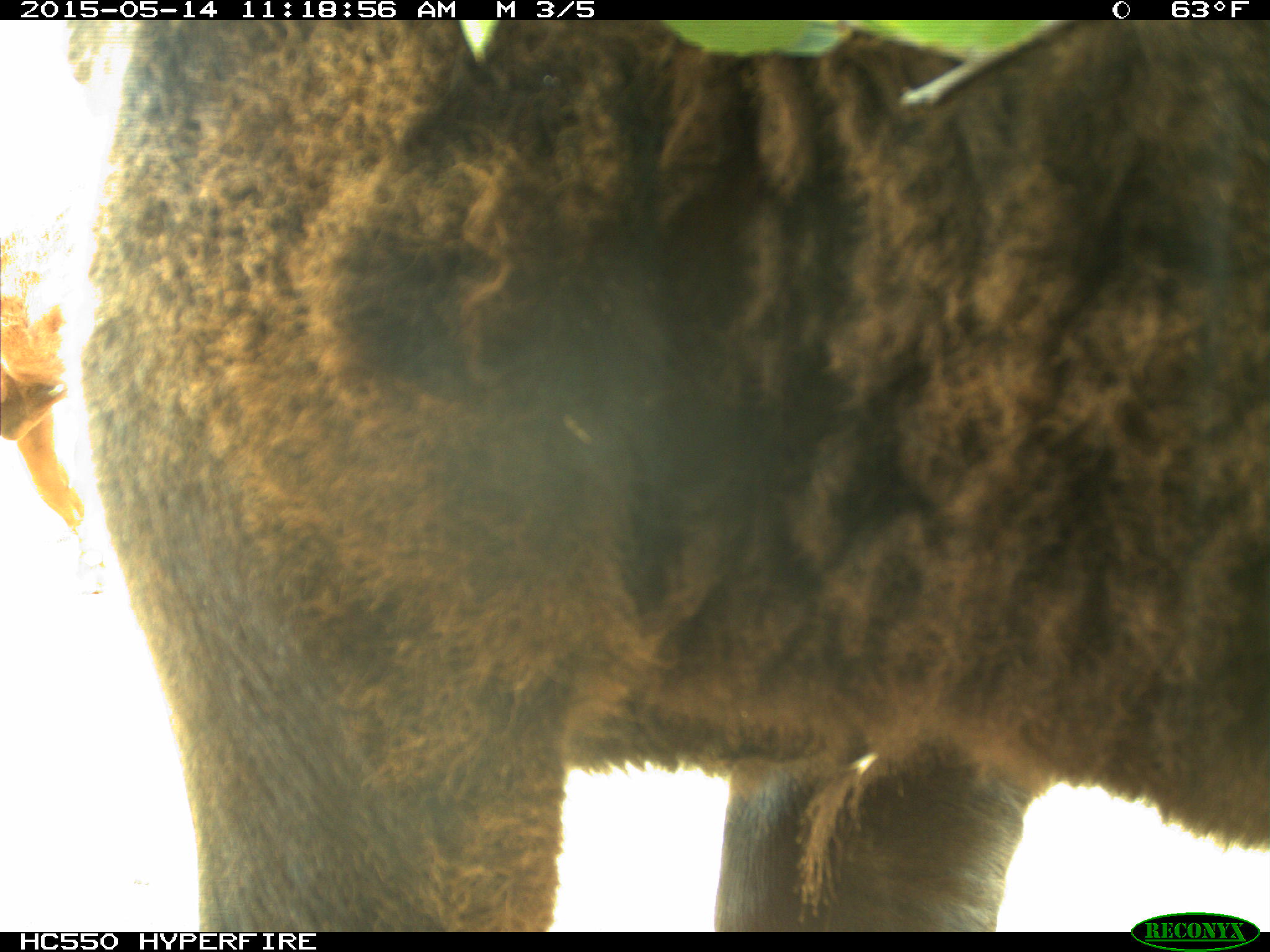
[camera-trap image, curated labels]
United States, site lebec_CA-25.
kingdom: Animalia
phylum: Chordata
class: Mammalia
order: Artiodactyla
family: Bovidae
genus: Bos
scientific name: Bos taurus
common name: domestic cow